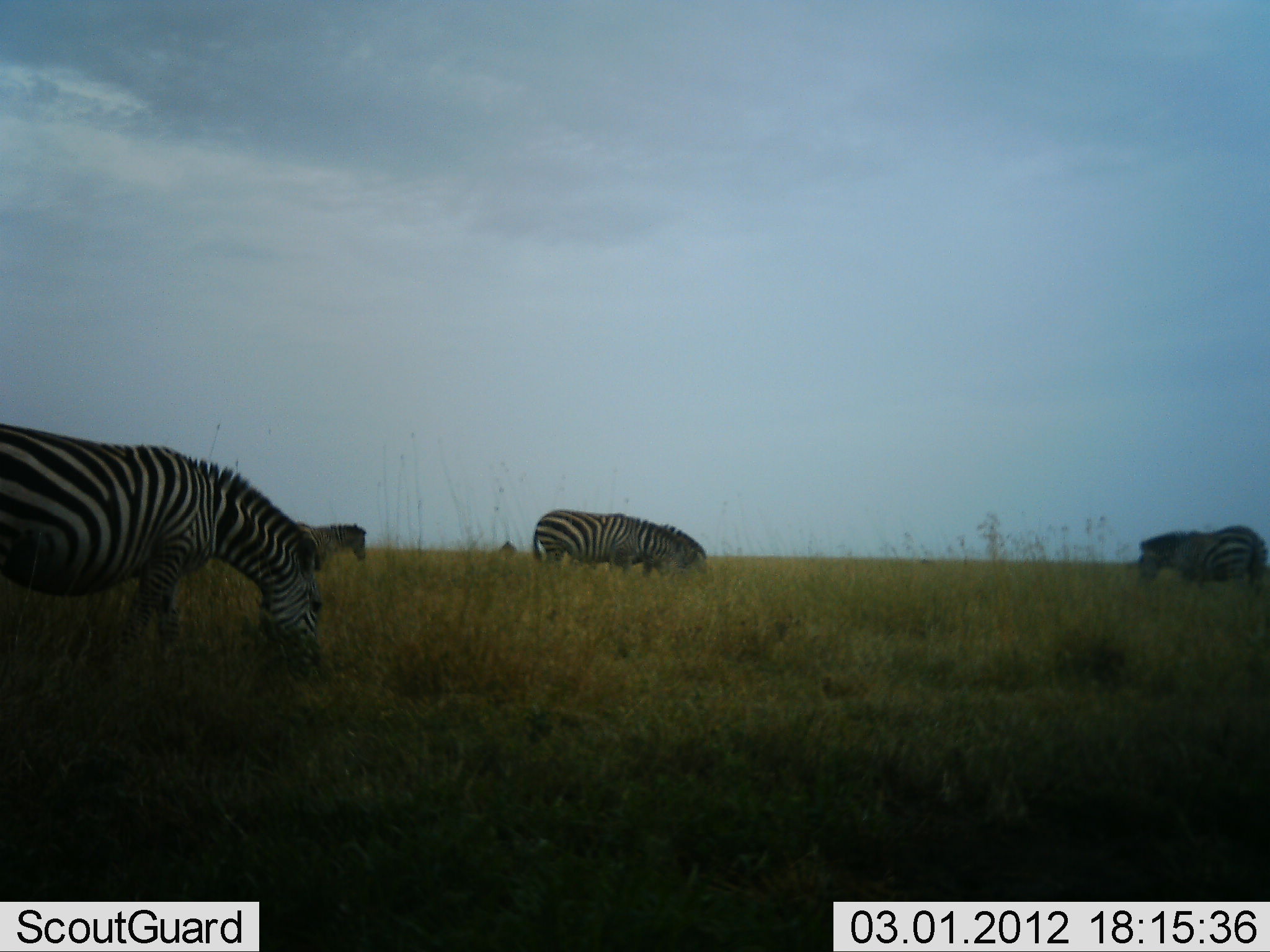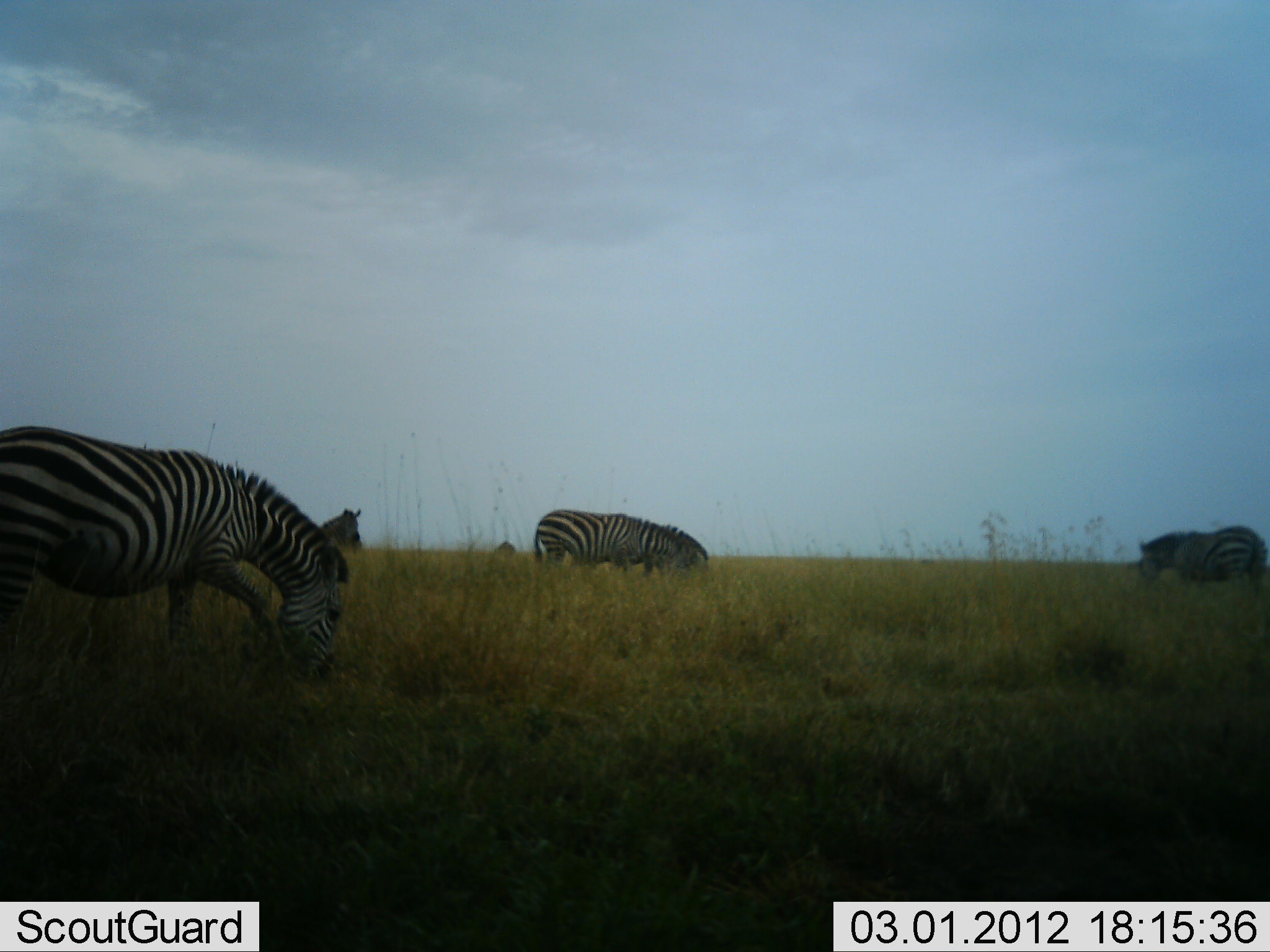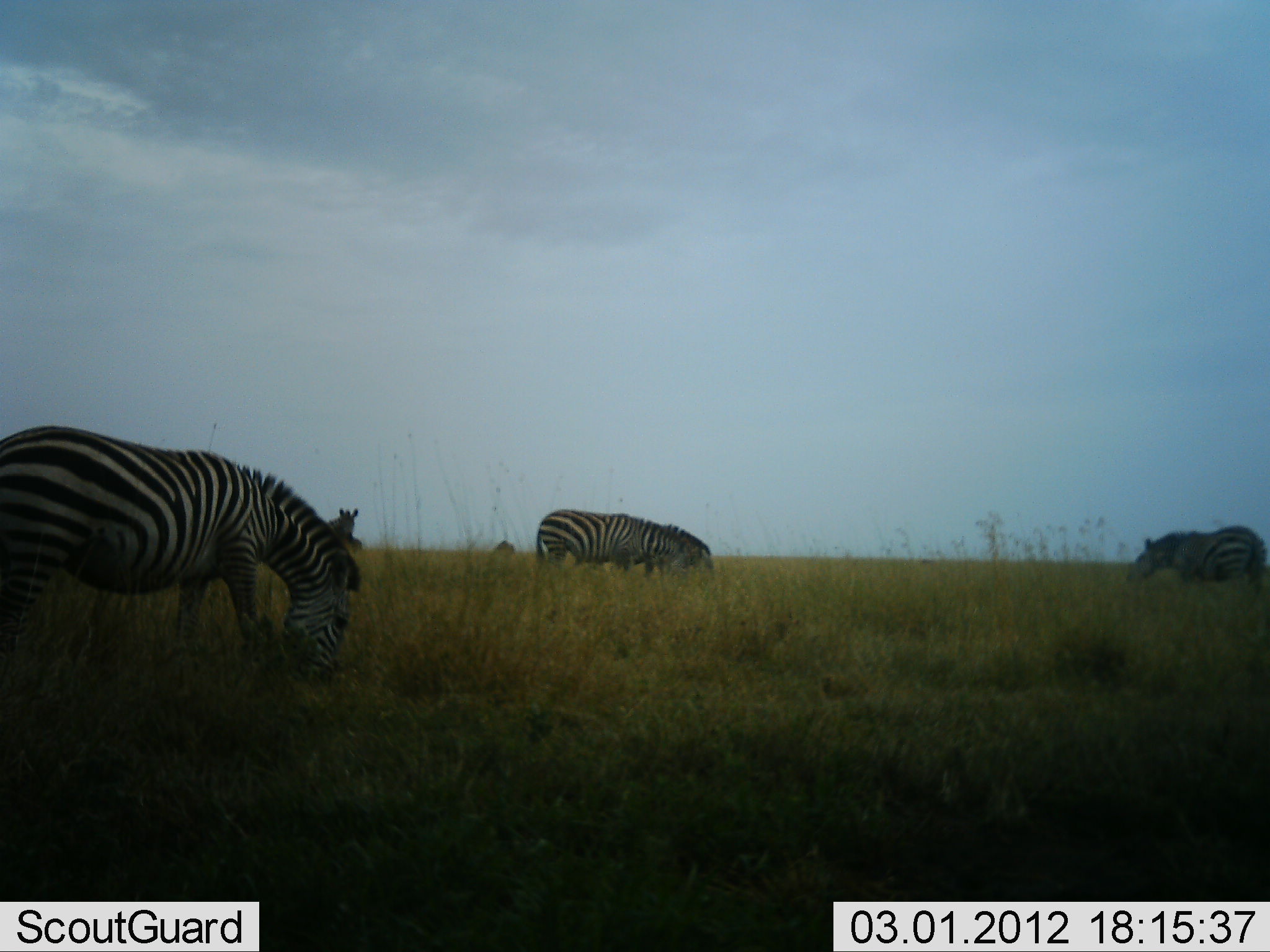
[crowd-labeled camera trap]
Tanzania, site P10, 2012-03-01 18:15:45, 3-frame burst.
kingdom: Animalia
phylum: Chordata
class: Mammalia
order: Perissodactyla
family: Equidae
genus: Equus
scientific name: Equus quagga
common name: plains zebra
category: zebra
Zebra (plains zebra) (Equus quagga), count 5. Behavior (volunteer vote fractions): standing 50%, resting 0%, moving 7%, interacting 0%. Young present (vote fraction): 0%. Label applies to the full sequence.